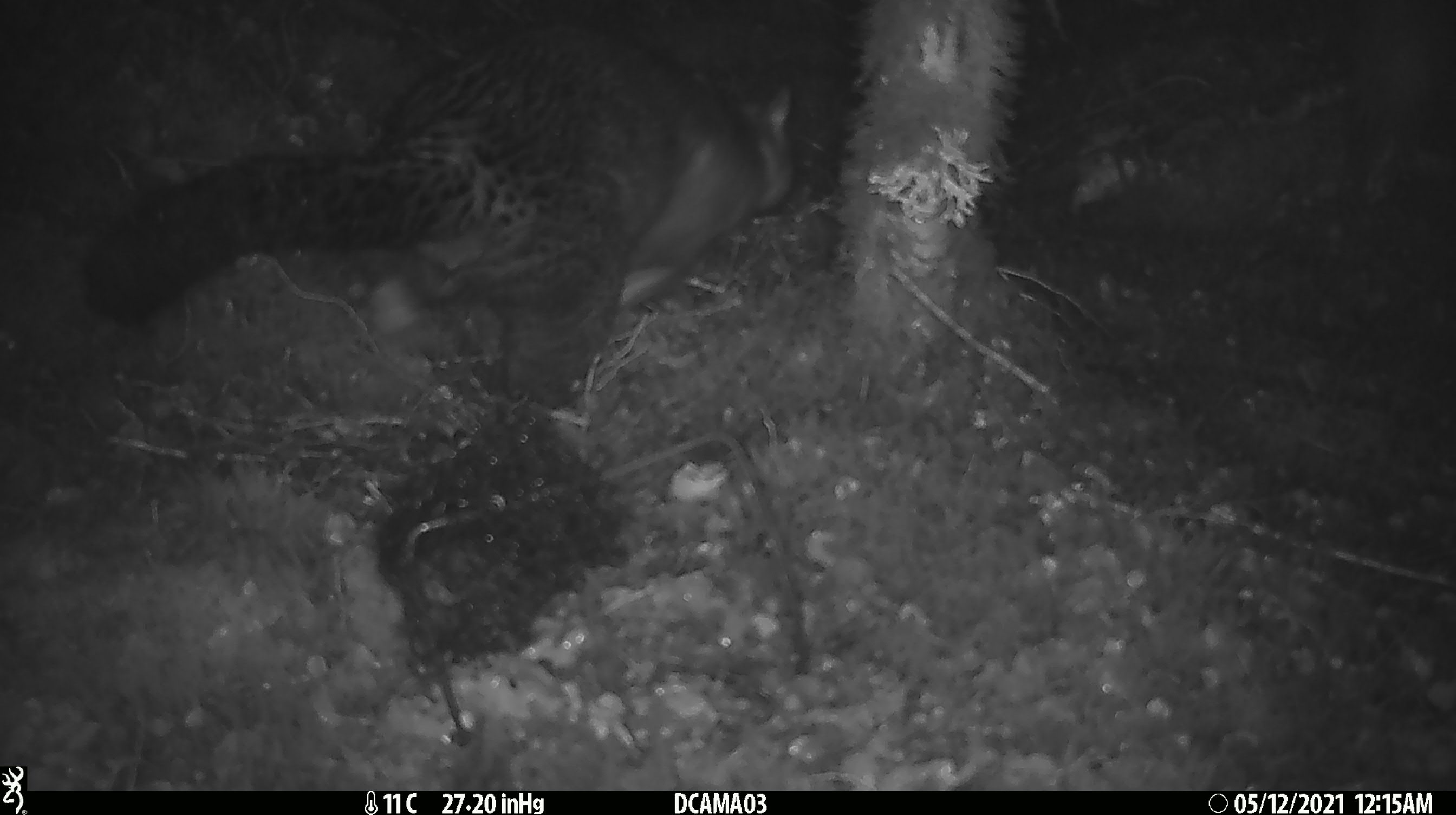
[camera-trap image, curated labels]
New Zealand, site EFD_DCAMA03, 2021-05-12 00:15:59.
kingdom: Animalia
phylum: Chordata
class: Mammalia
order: Diprotodontia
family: Phalangeridae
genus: Trichosurus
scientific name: Trichosurus vulpecula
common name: common brushtail possum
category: possum